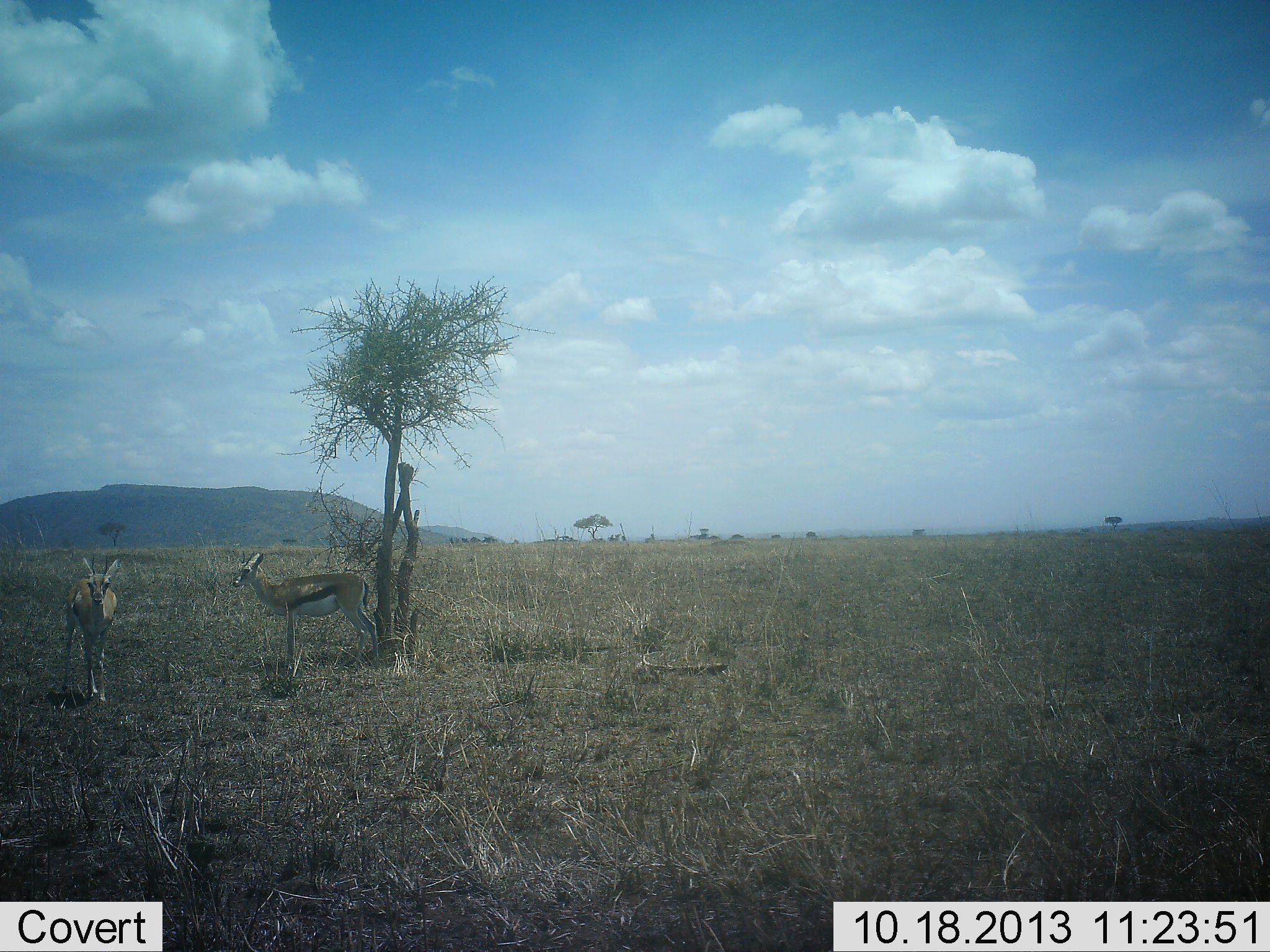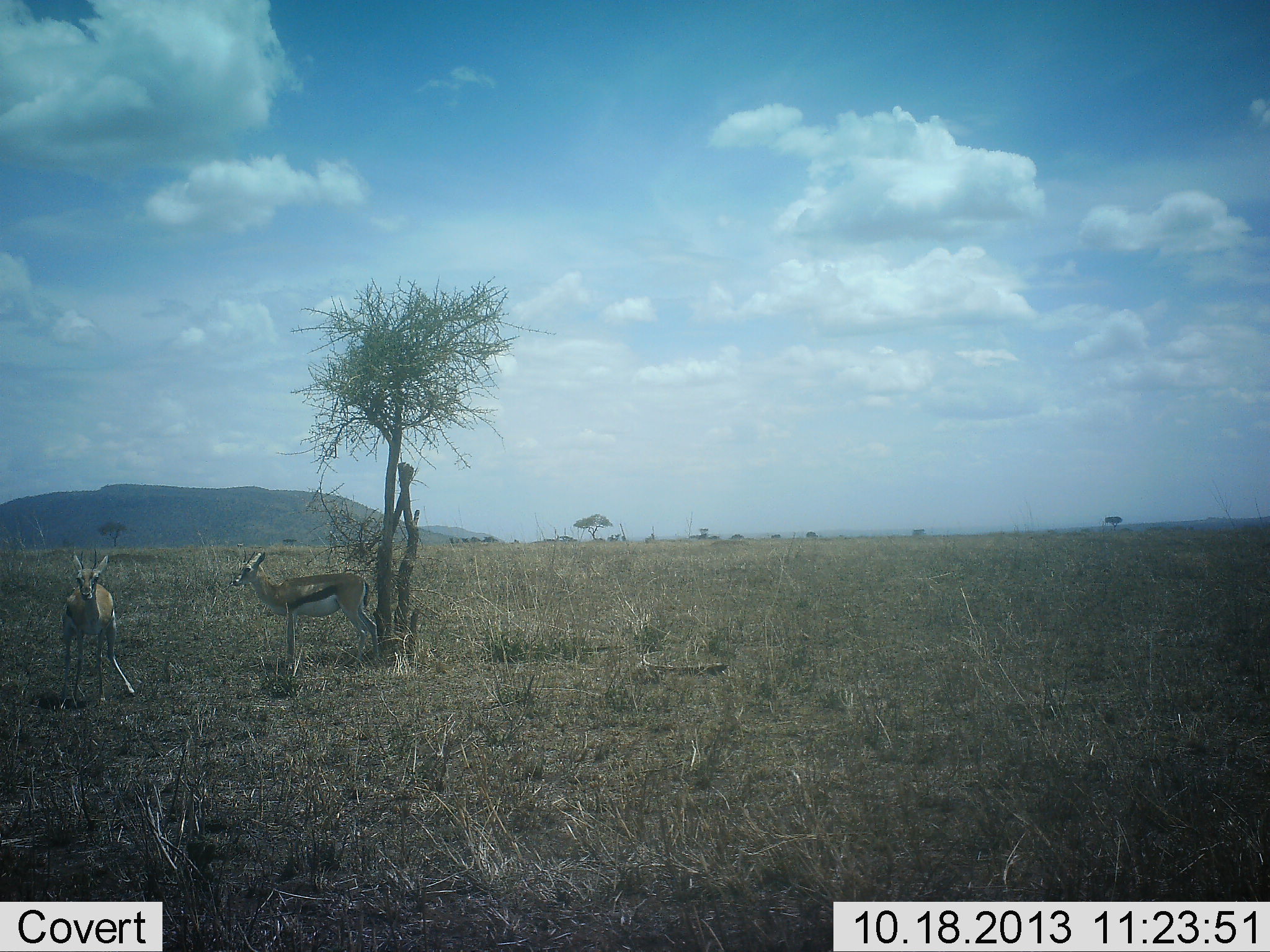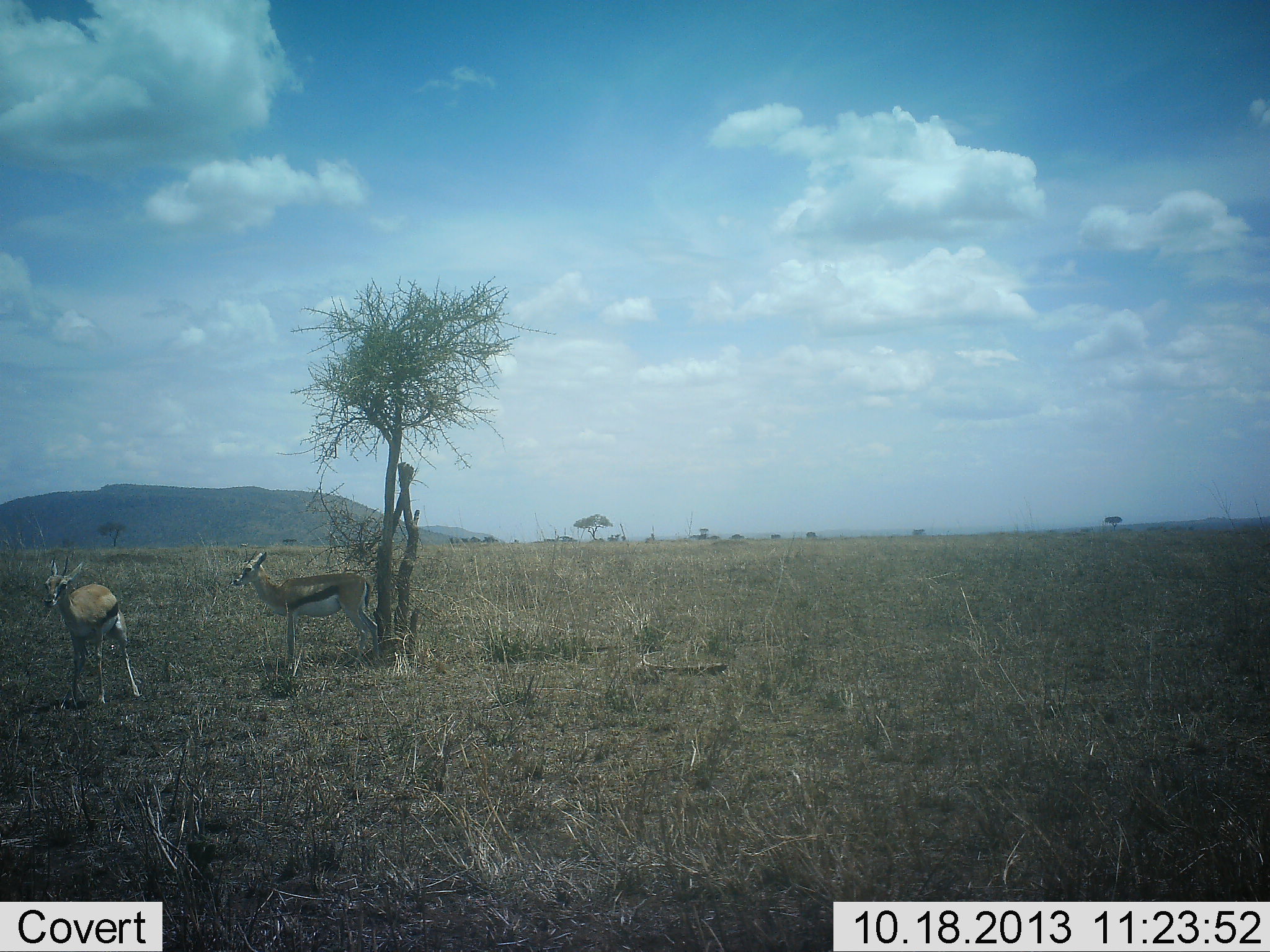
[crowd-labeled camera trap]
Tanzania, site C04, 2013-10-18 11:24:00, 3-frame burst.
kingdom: Animalia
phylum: Chordata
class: Mammalia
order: Artiodactyla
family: Bovidae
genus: Eudorcas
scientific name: Eudorcas thomsonii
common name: thomson's gazelle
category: gazellethomsons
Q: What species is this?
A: Gazellethomsons (thomson's gazelle) (Eudorcas thomsonii).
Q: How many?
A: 2.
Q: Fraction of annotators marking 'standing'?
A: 100%.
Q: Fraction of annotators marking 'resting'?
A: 0%.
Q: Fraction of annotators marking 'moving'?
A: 10%.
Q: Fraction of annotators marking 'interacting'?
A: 0%.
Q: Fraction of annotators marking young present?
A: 0%.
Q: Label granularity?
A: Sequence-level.